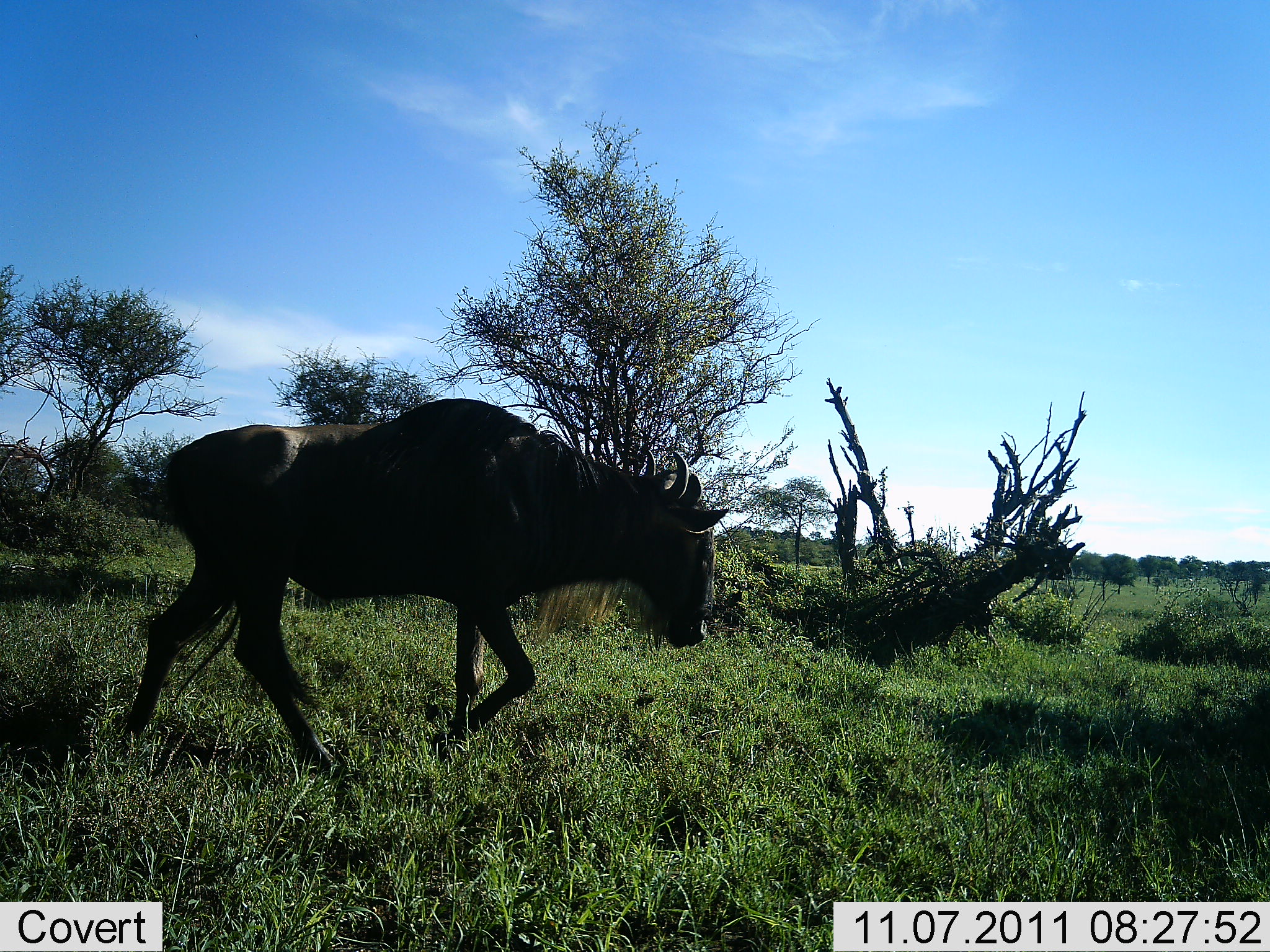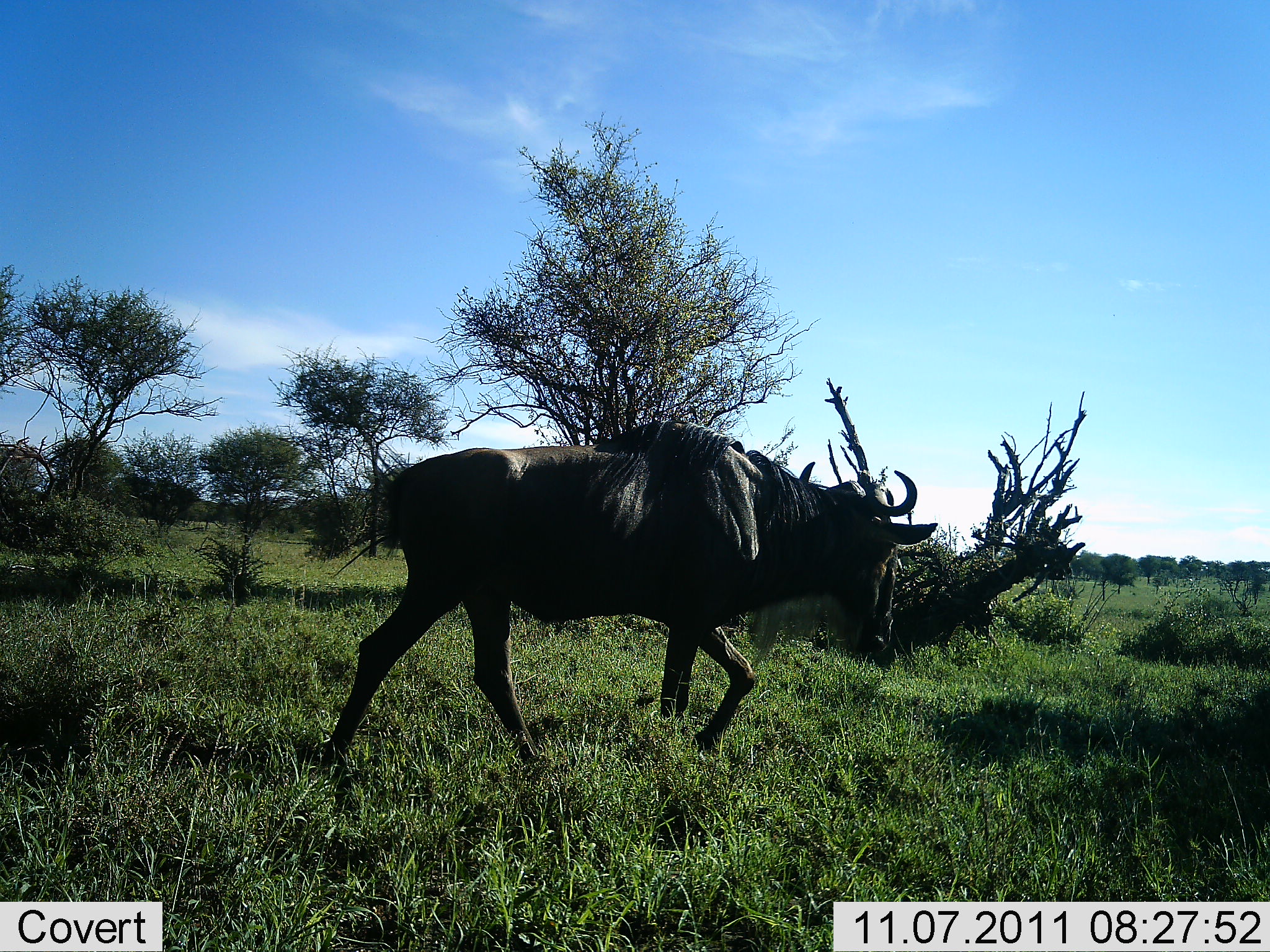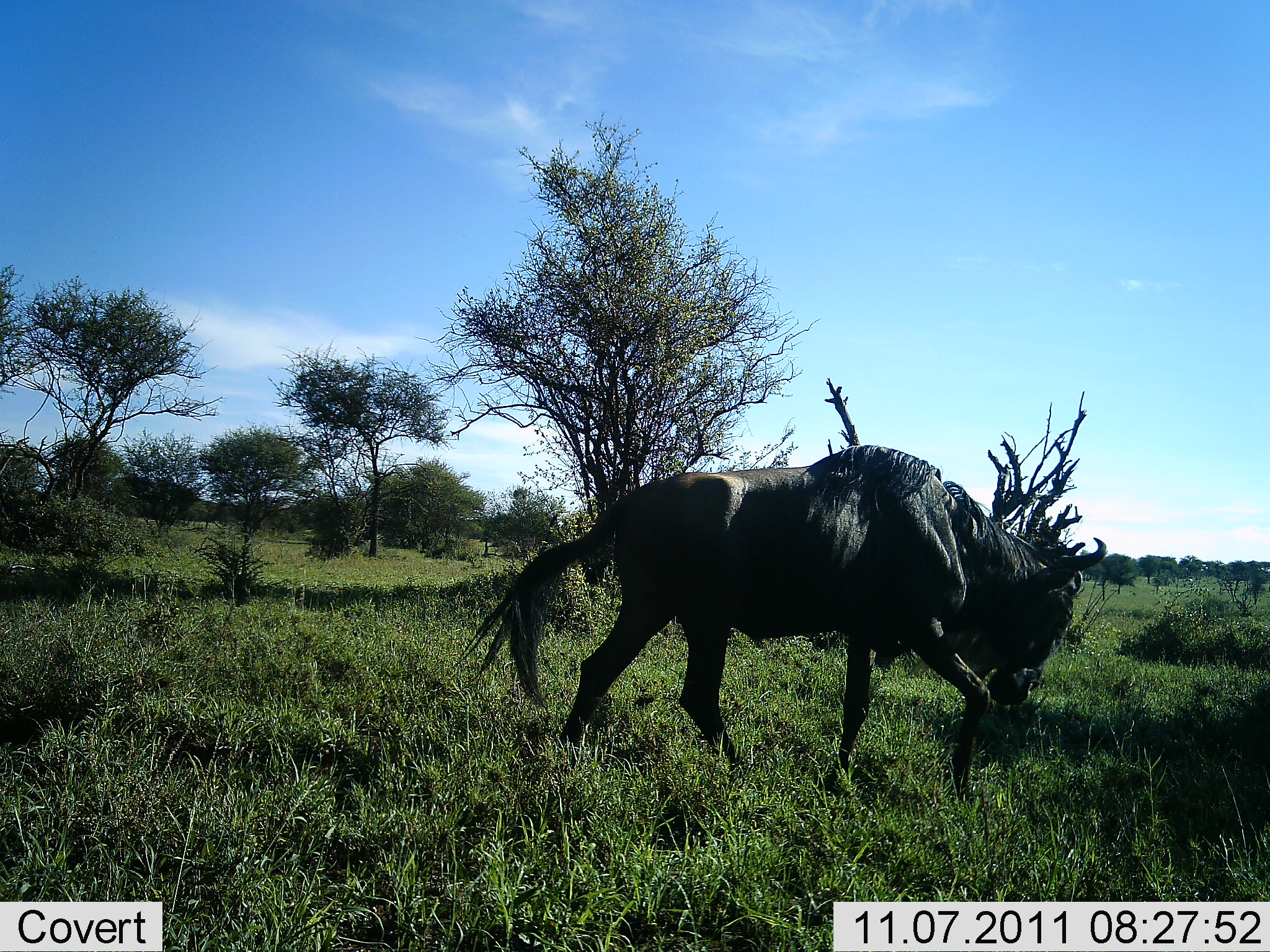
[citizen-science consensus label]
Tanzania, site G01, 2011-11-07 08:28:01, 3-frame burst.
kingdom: Animalia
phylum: Chordata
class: Mammalia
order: Artiodactyla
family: Bovidae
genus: Connochaetes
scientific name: Connochaetes taurinus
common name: blue wildebeest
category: wildebeest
Wildebeest (blue wildebeest) (Connochaetes taurinus), count 1. Behavior (volunteer vote fractions): standing 0%, resting 0%, moving 100%, interacting 0%. Young present (vote fraction): 0%. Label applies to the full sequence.